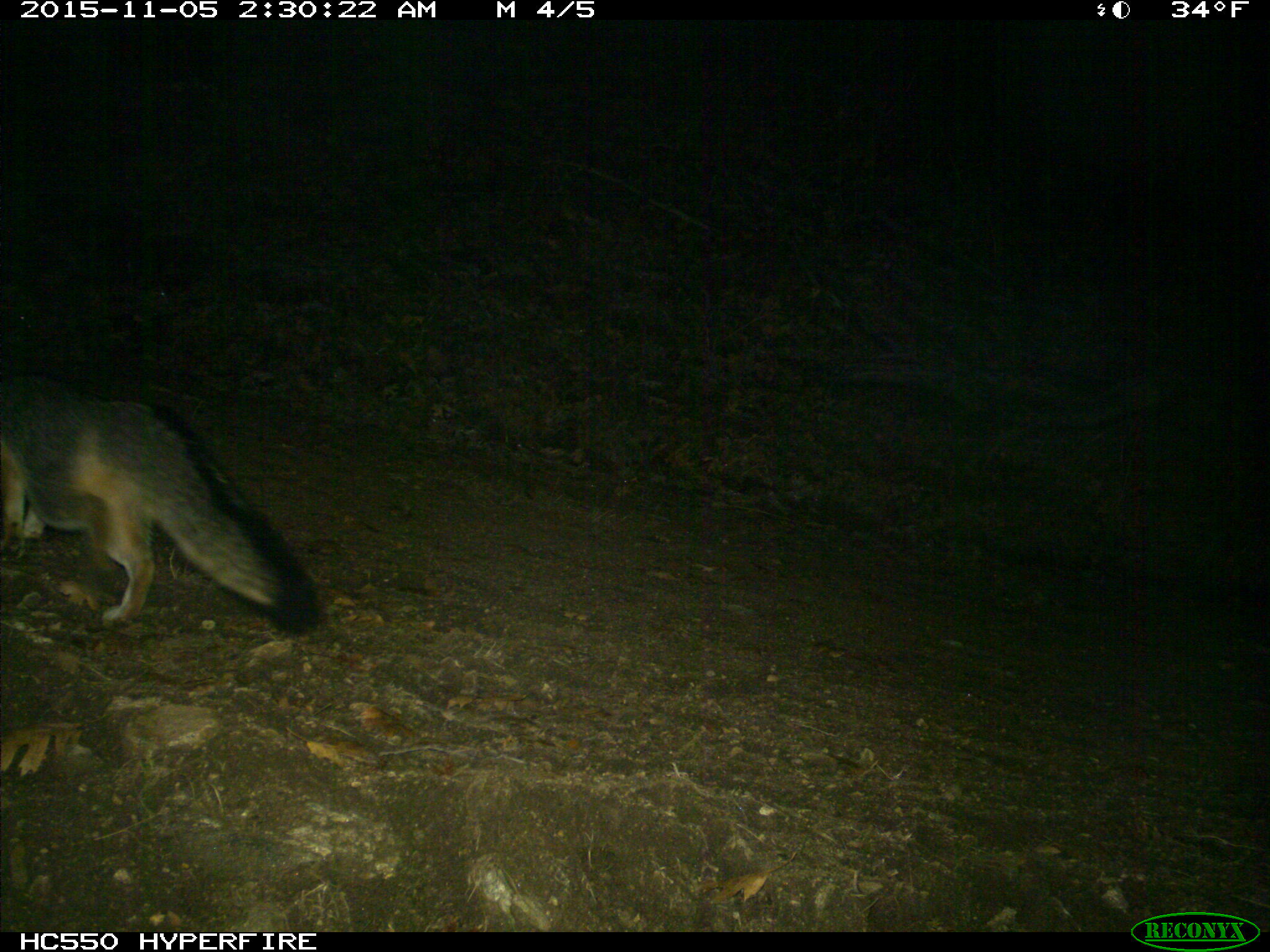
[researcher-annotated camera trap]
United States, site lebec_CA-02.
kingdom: Animalia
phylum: Chordata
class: Mammalia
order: Carnivora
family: Canidae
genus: Urocyon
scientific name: Urocyon cinereoargenteus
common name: gray fox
Urocyon cinereoargenteus (gray fox).